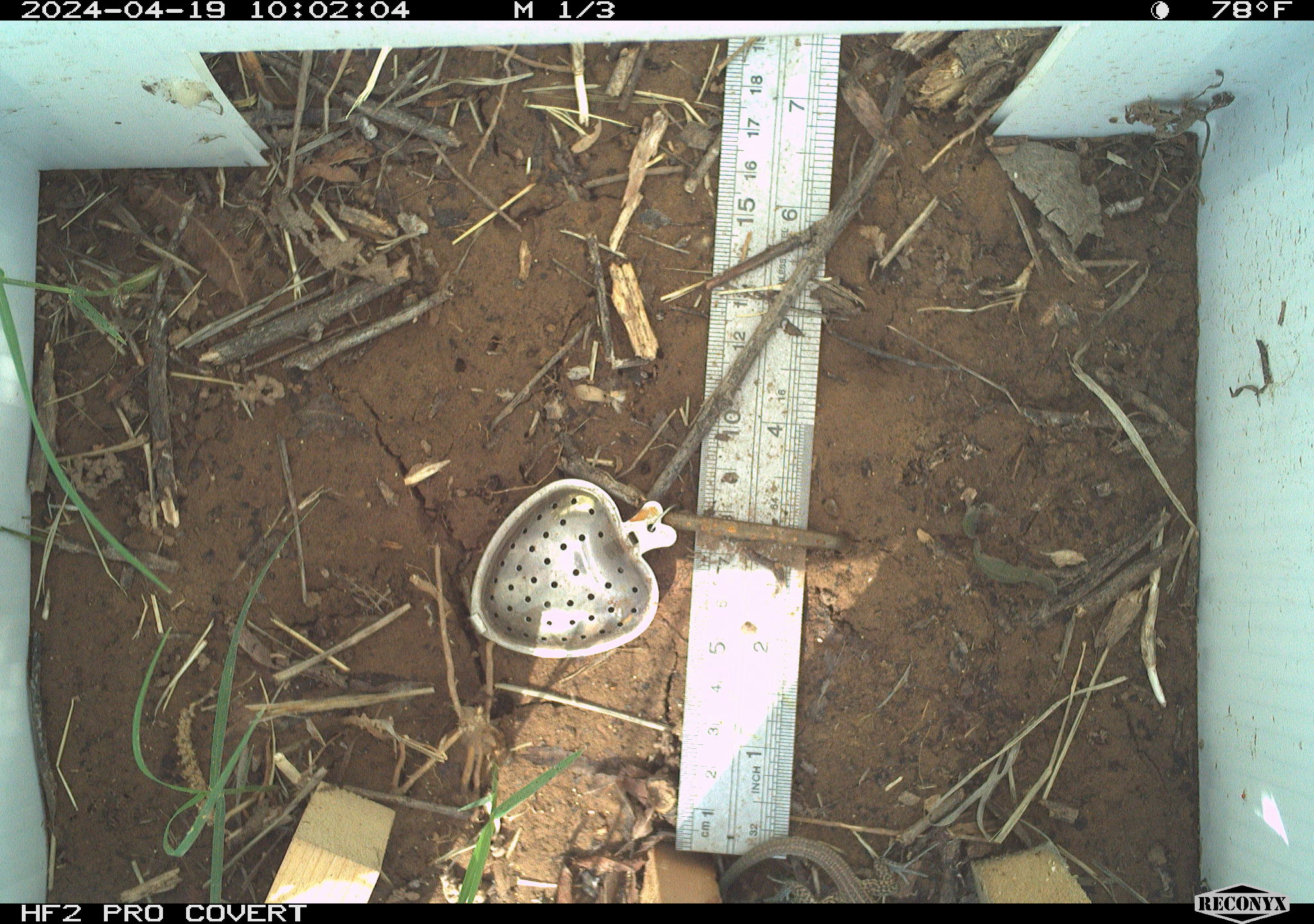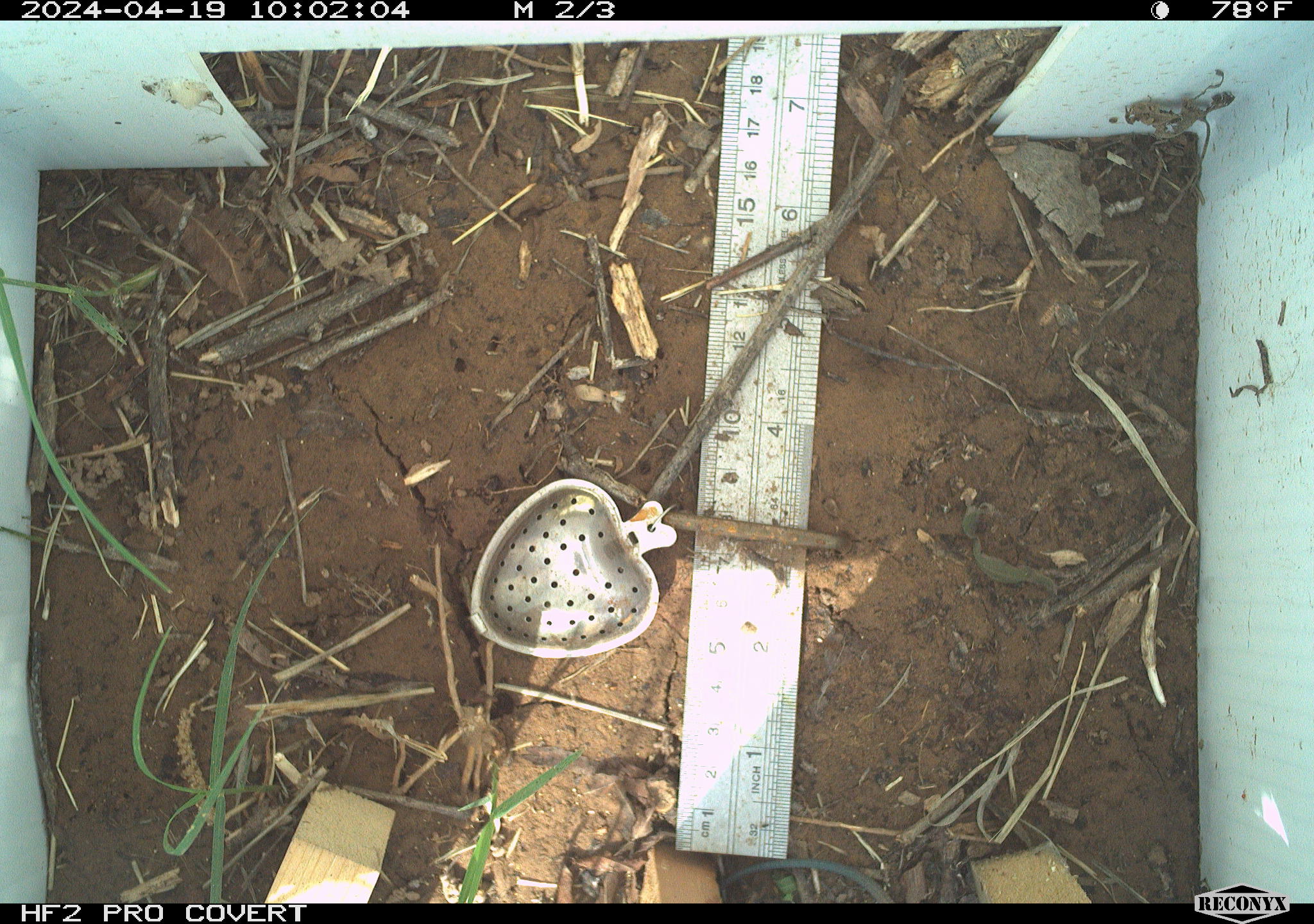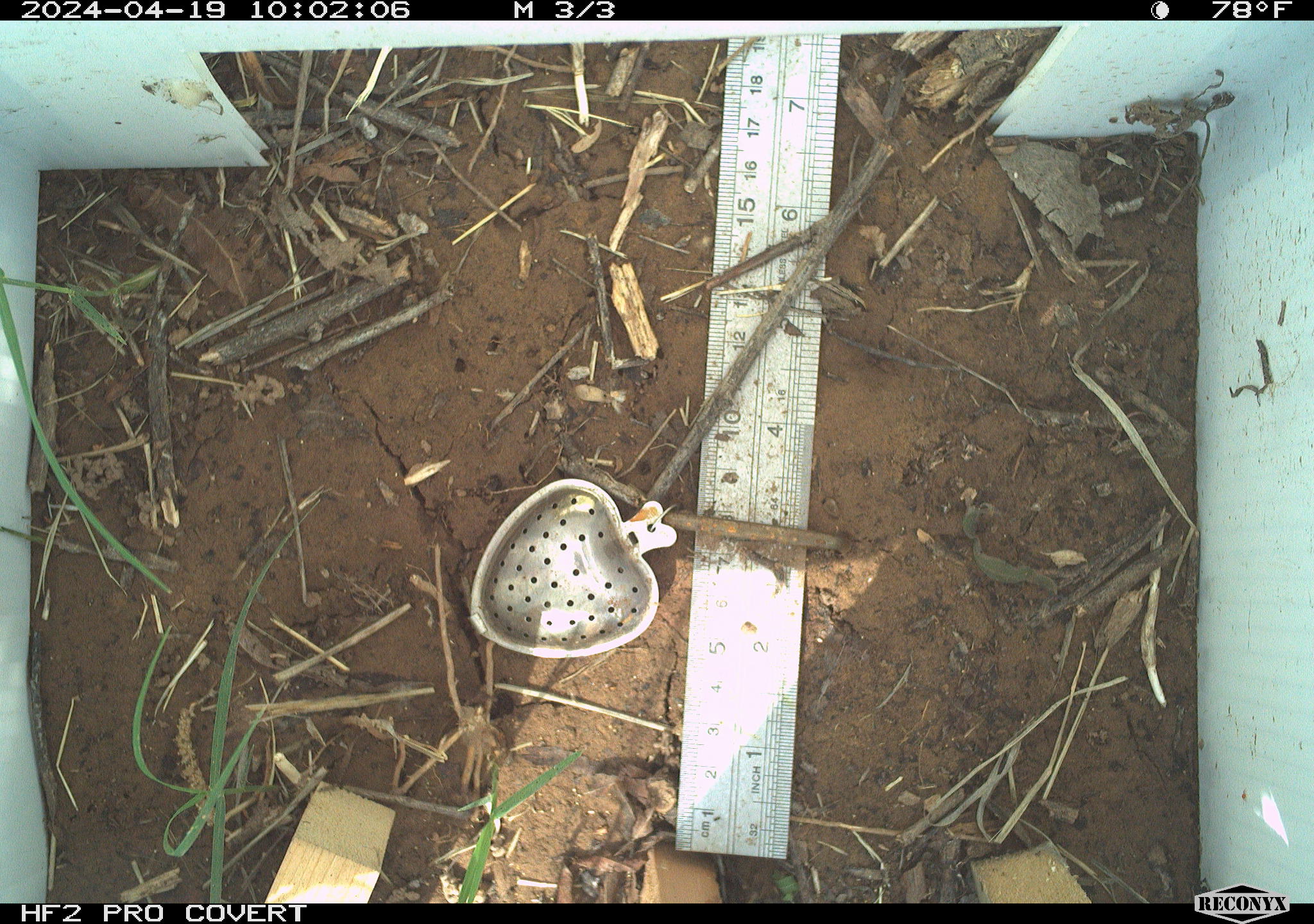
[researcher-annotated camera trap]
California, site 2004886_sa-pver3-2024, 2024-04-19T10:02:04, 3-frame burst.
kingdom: Animalia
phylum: Chordata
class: Reptilia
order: Squamata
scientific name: Squamata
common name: lizards and snakes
Lizards and snakes (Squamata).